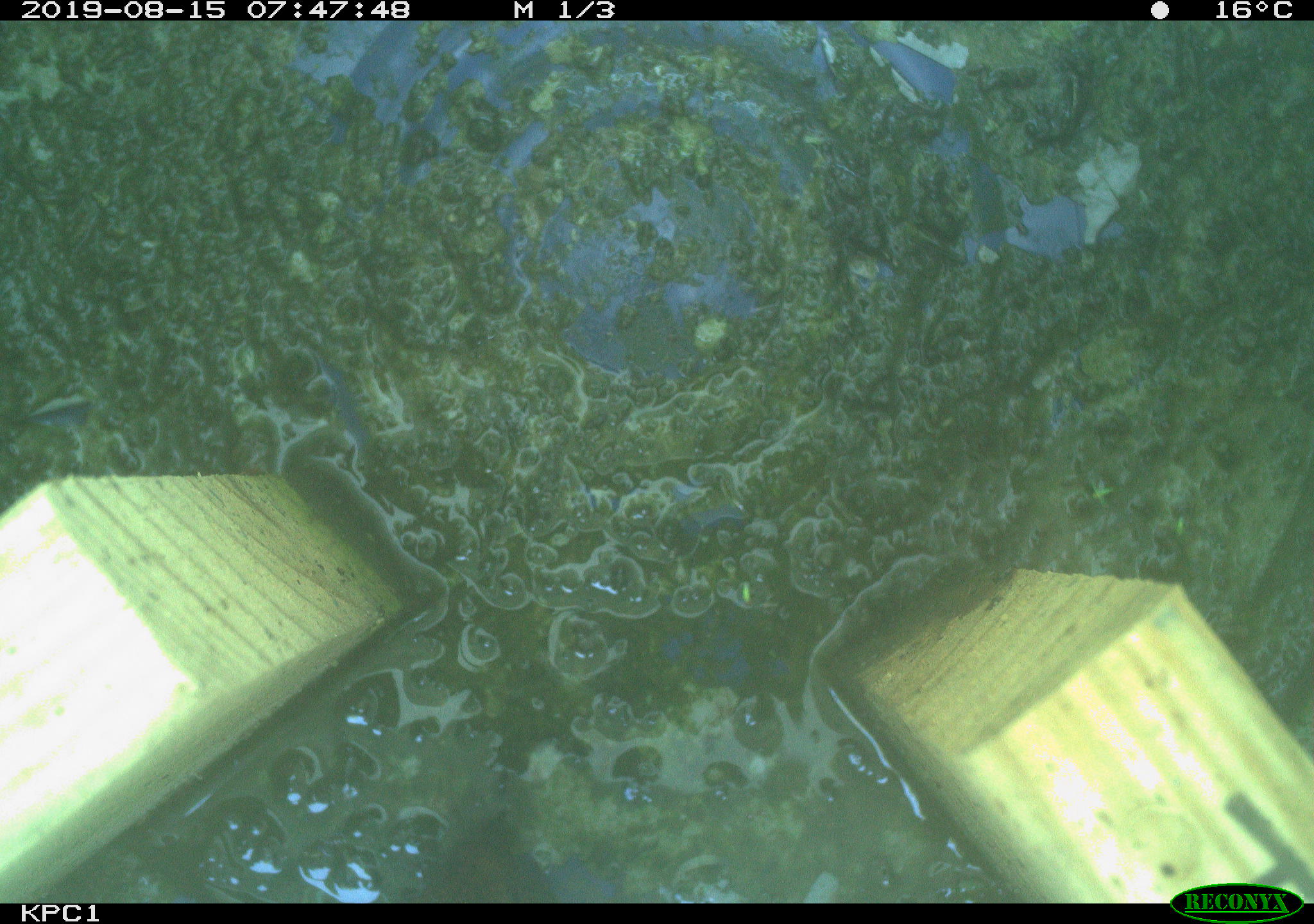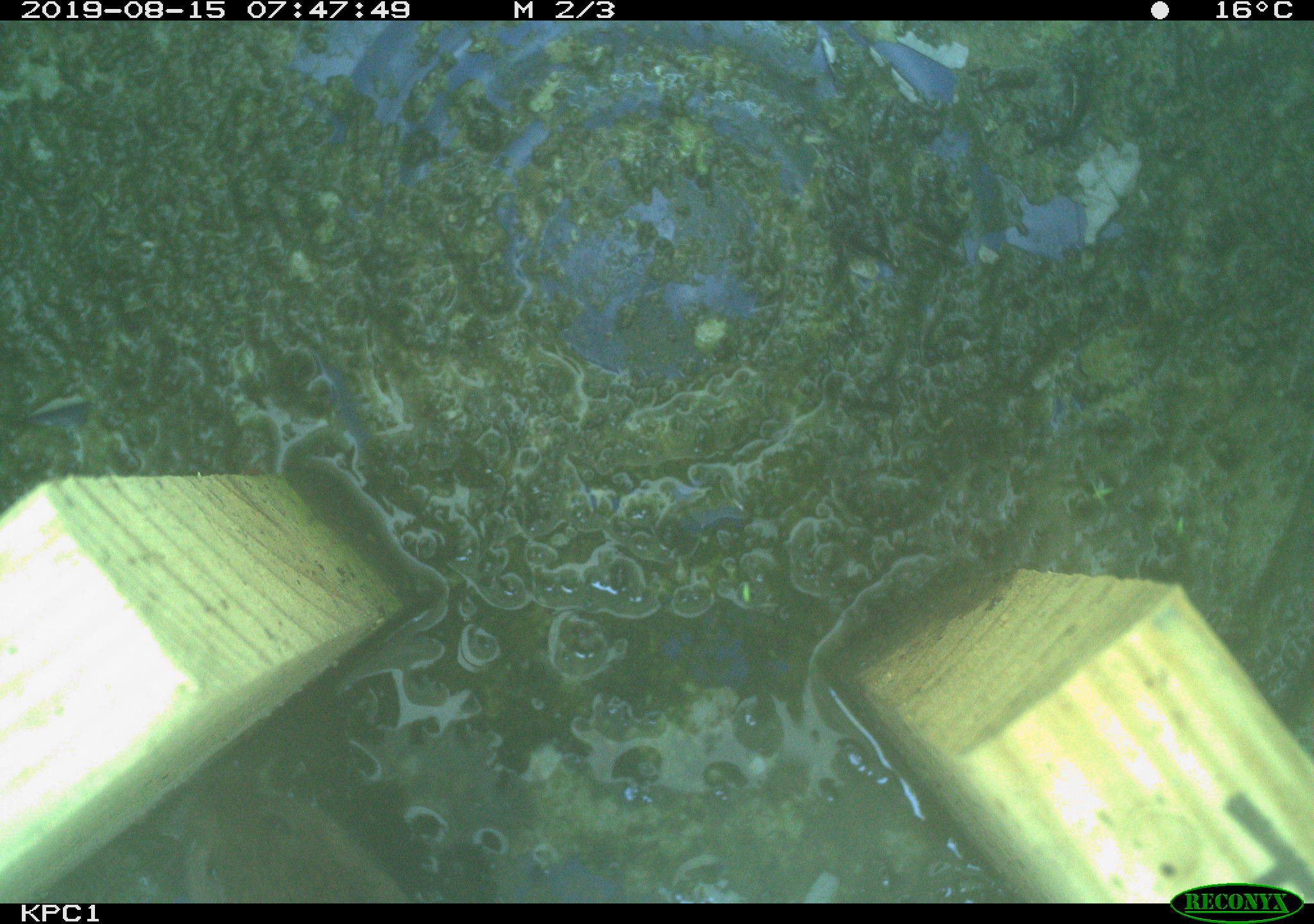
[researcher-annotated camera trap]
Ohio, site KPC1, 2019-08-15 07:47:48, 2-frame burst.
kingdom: Animalia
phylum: Chordata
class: Mammalia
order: Rodentia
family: Cricetidae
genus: Microtus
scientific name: Microtus pennsylvanicus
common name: meadow vole